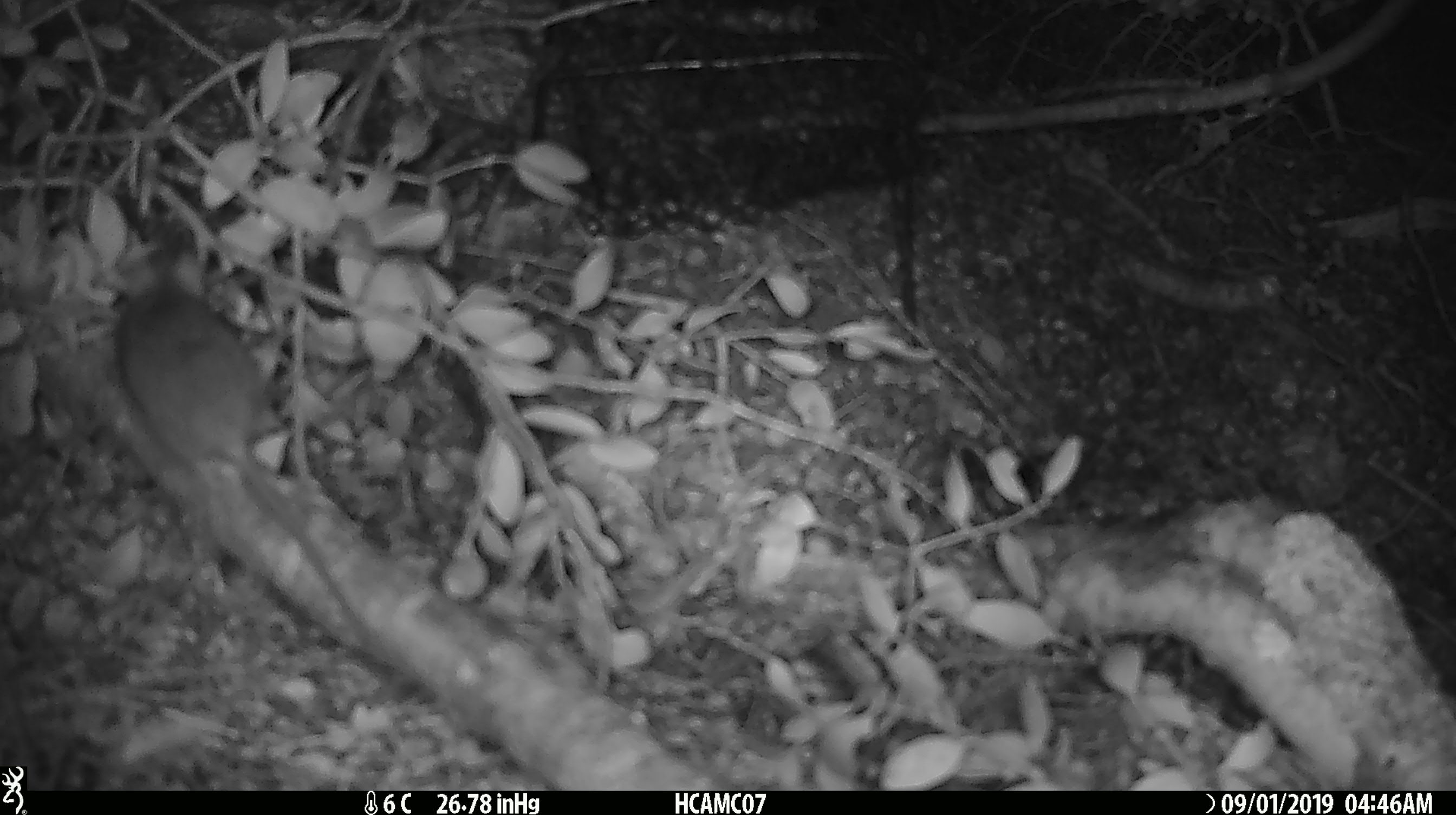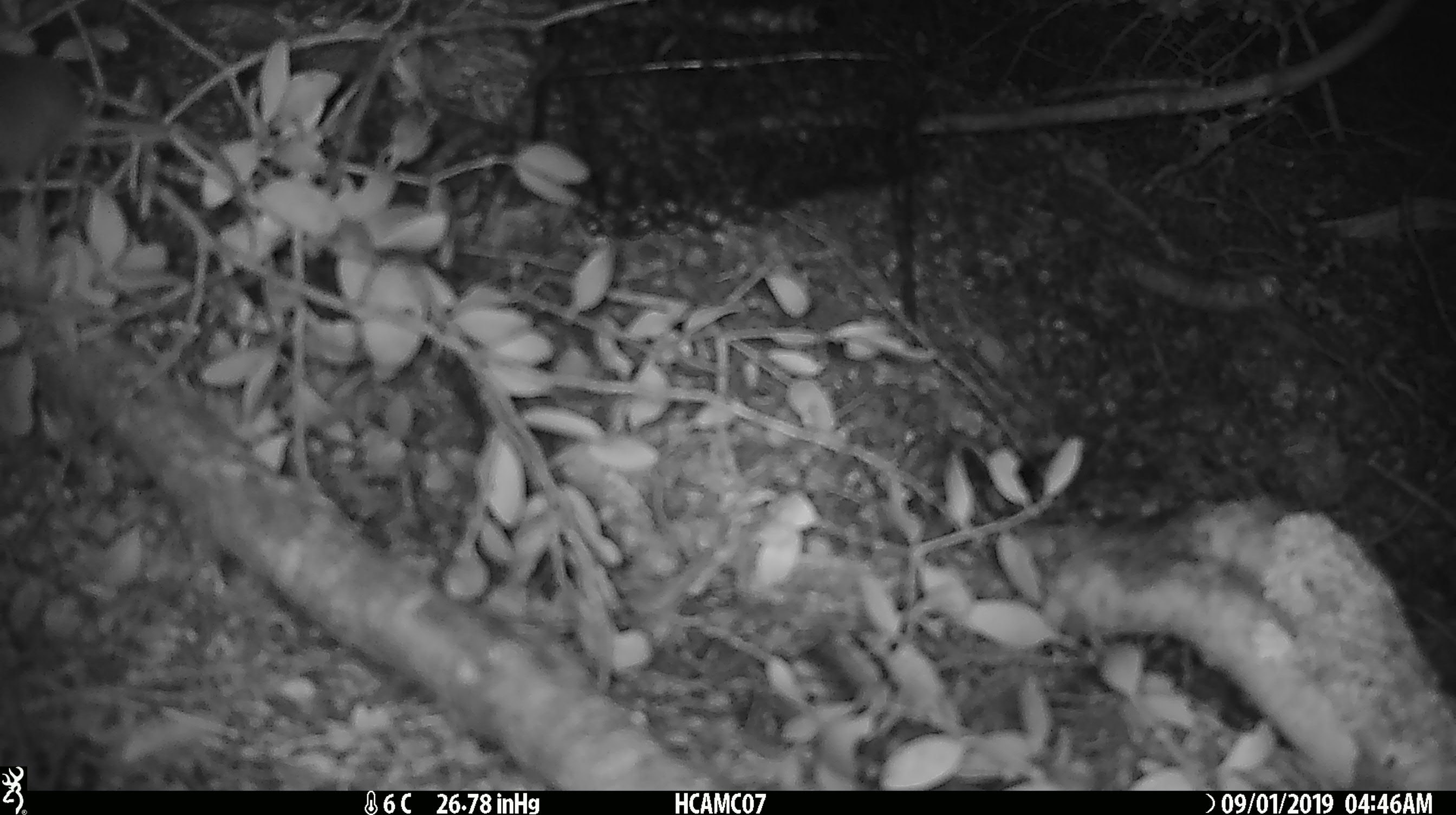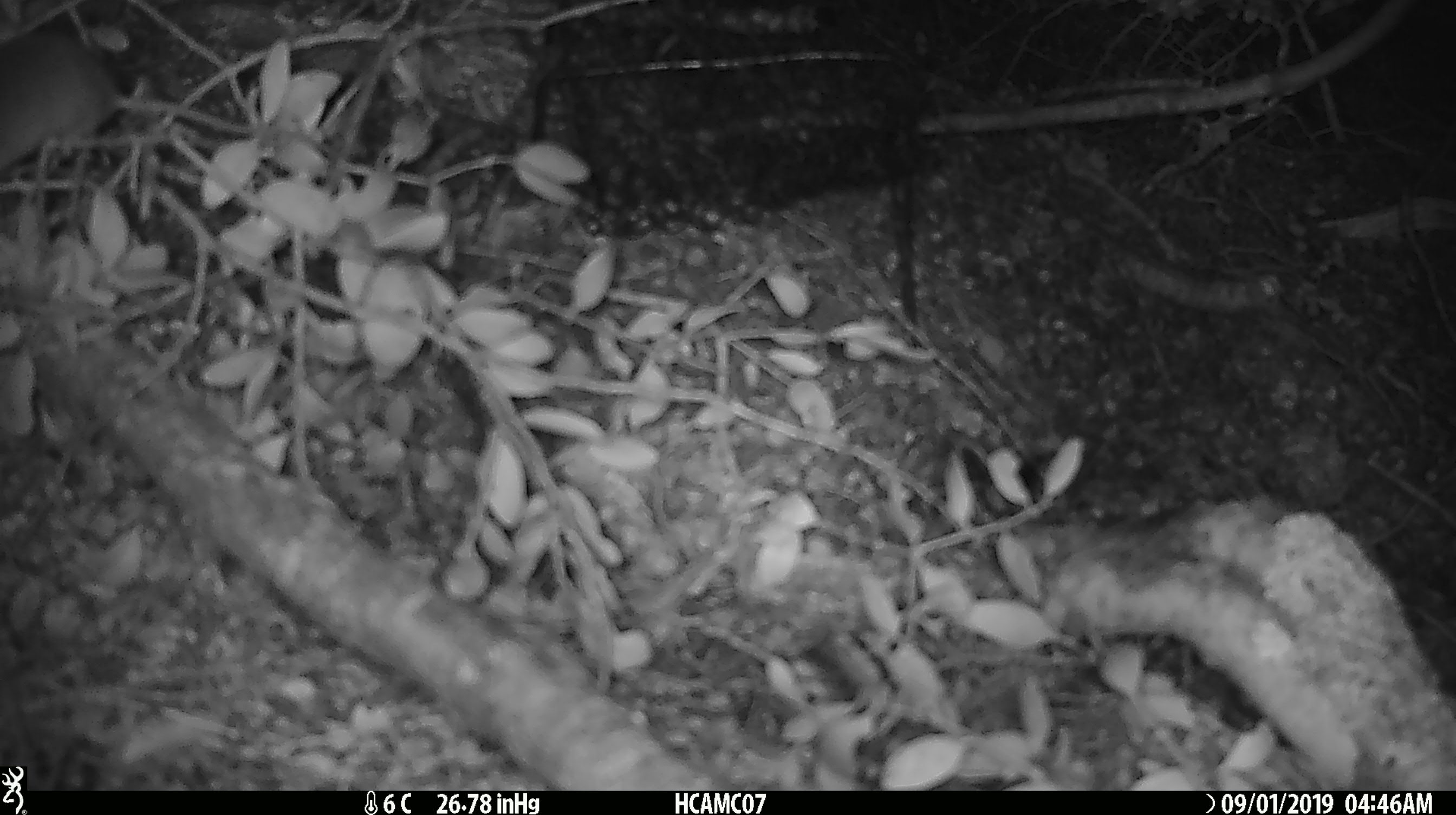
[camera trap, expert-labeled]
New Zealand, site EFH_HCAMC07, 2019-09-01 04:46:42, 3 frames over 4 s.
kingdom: Animalia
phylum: Chordata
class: Mammalia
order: Rodentia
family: Muridae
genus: Mus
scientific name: Mus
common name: mouse